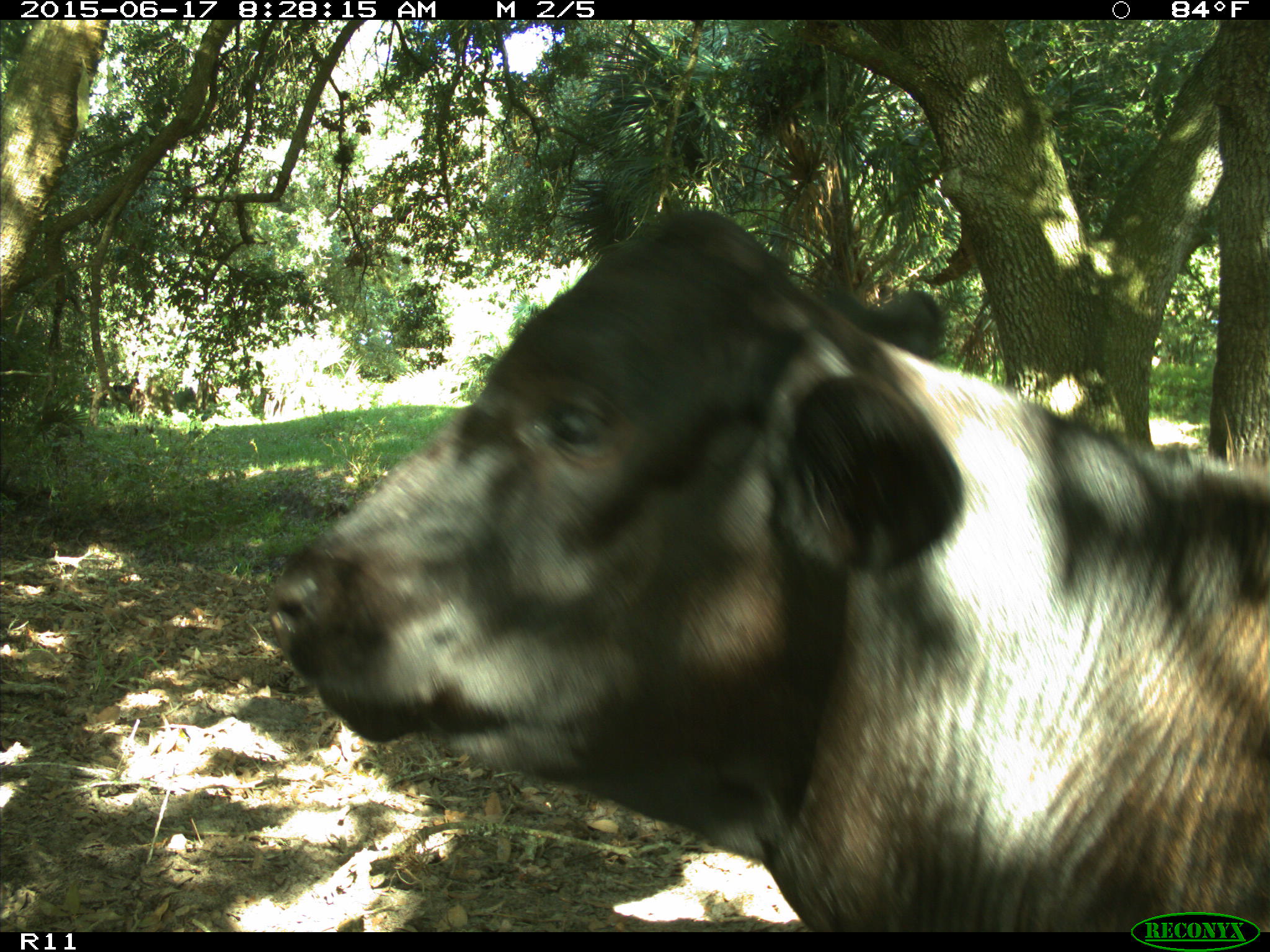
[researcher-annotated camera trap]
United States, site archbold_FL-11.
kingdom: Animalia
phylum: Chordata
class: Mammalia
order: Artiodactyla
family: Bovidae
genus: Bos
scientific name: Bos taurus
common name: domestic cow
Bos taurus (domestic cow).